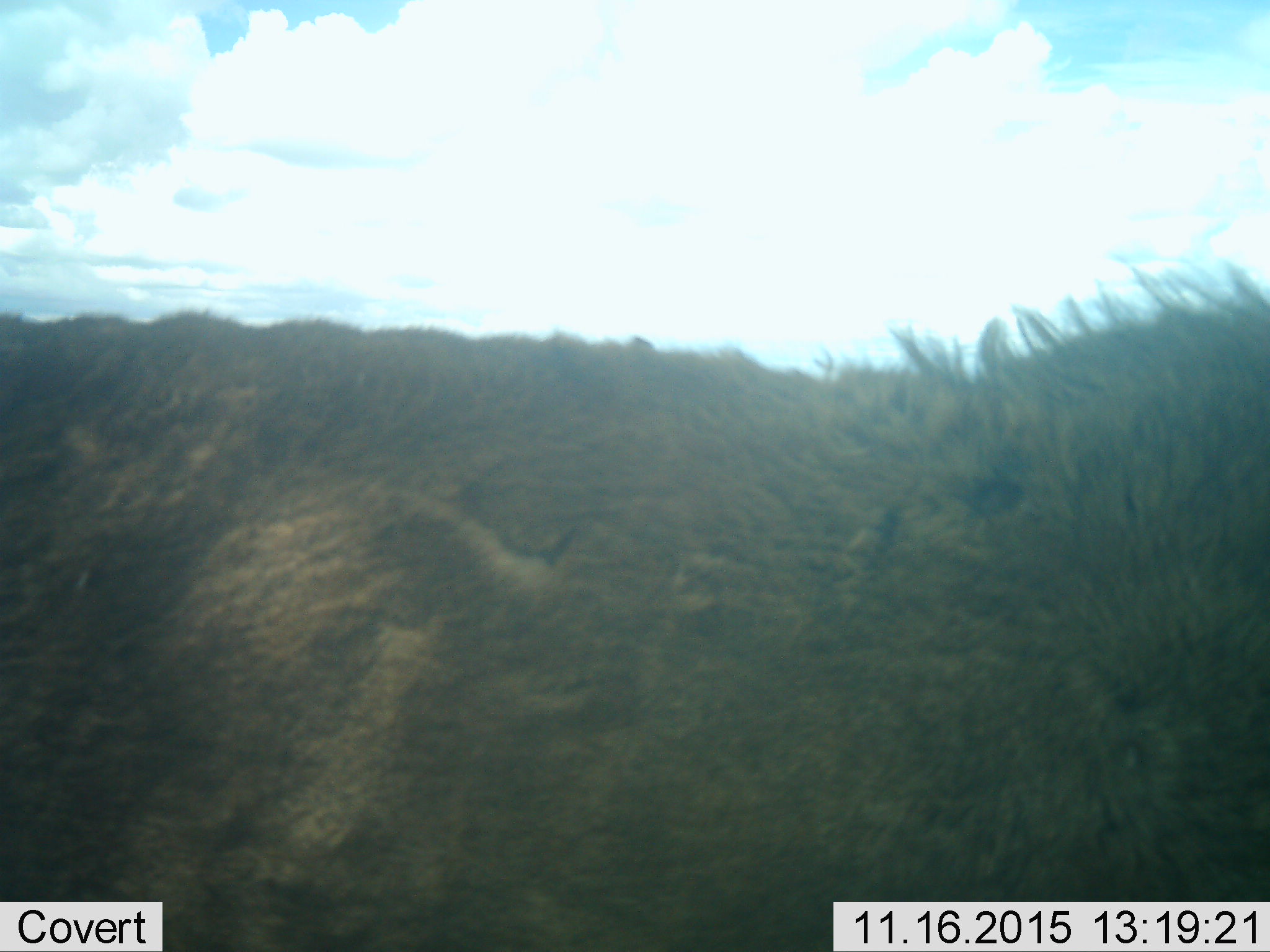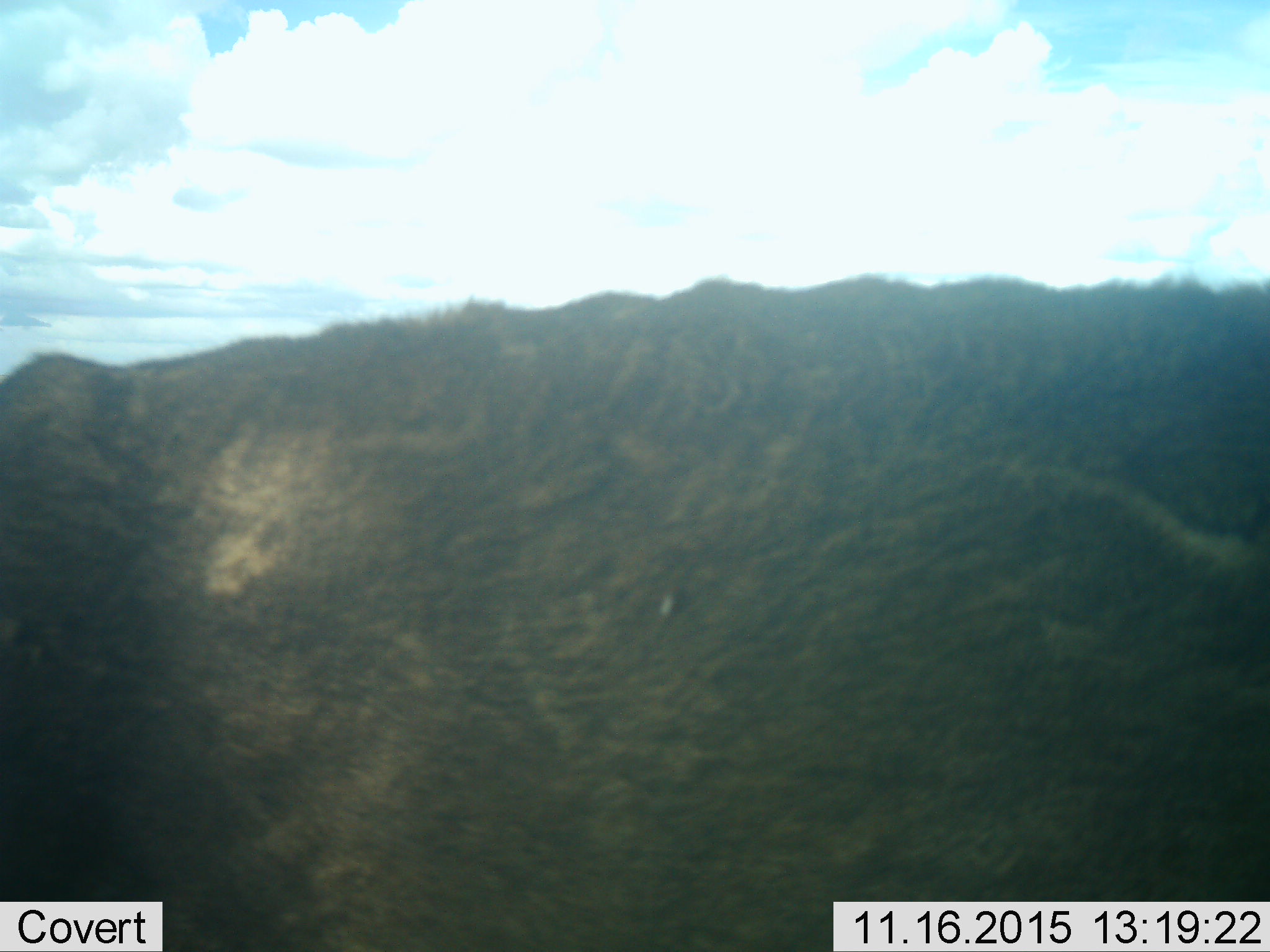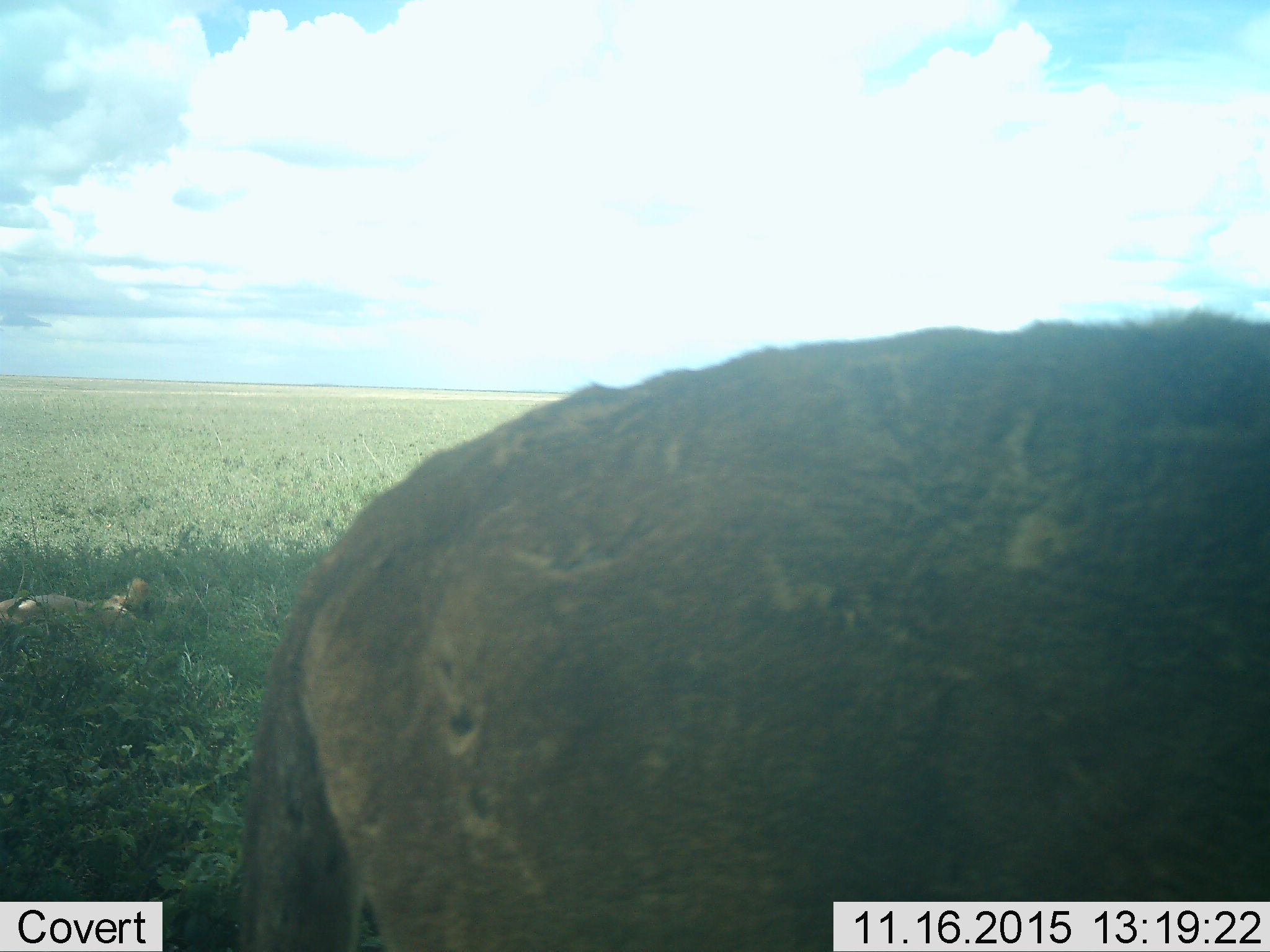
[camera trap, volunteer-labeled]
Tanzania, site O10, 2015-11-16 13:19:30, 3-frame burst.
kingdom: Animalia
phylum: Chordata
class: Mammalia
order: Carnivora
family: Felidae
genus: Panthera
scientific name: Panthera leo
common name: lion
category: lioncub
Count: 1.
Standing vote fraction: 50%.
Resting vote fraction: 50%.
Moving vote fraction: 50%.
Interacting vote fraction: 0%.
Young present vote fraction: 100%.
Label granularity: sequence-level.